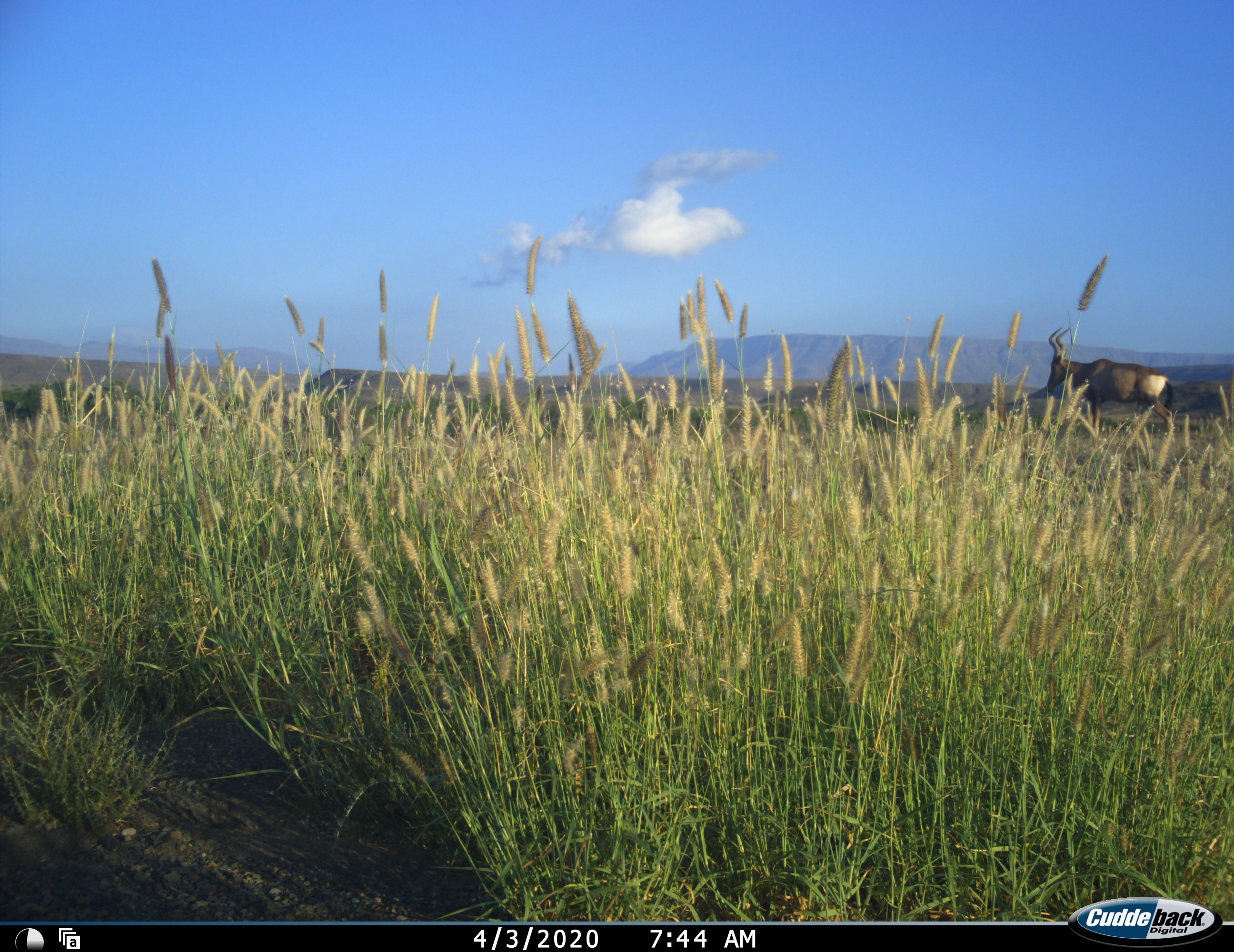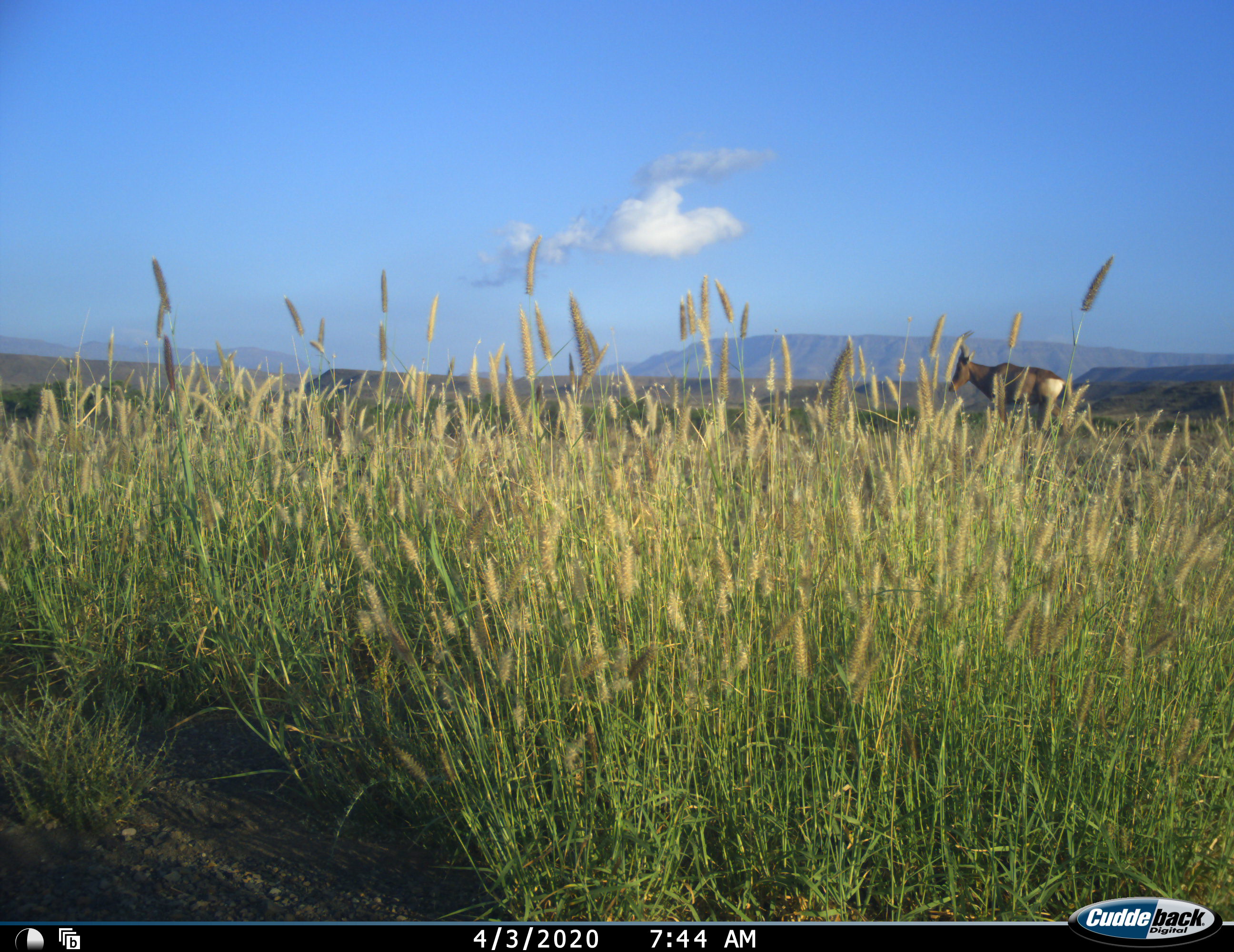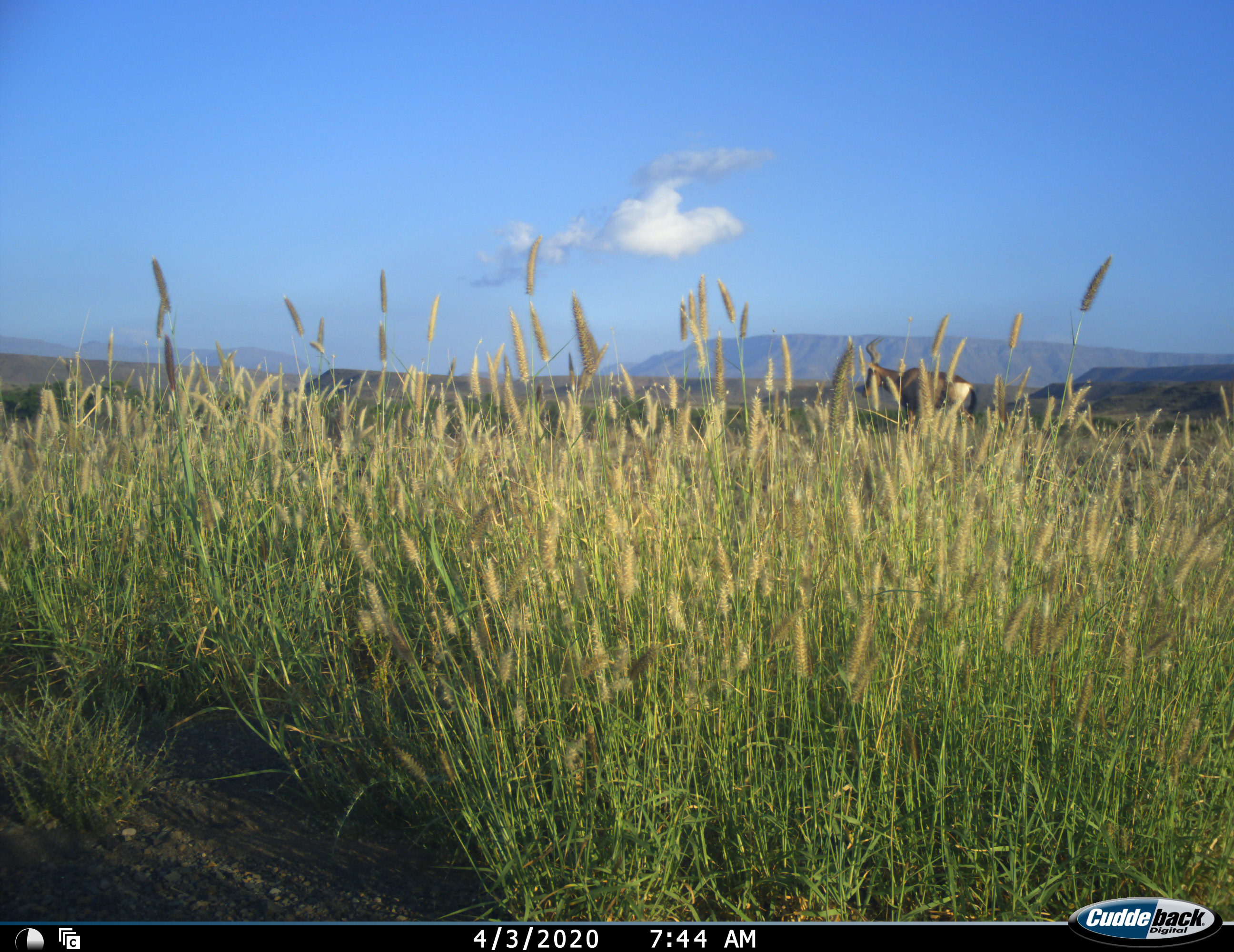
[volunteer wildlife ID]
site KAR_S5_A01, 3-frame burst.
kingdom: Animalia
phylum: Chordata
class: Mammalia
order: Artiodactyla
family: Bovidae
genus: Alcelaphus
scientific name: Alcelaphus buselaphus caama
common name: red hartebeest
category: hartebeestred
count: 1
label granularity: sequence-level